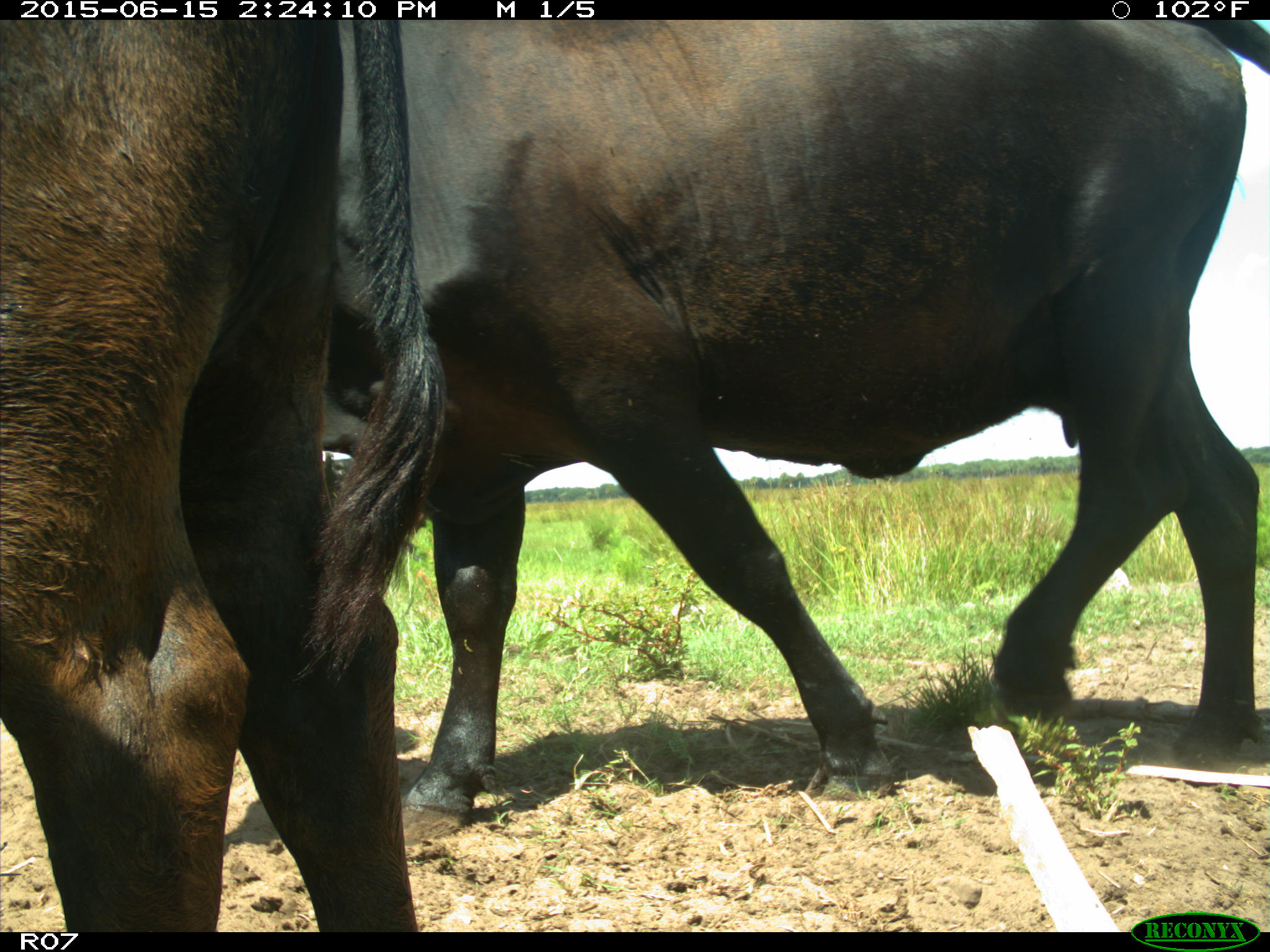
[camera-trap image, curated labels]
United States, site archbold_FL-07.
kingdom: Animalia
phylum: Chordata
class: Mammalia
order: Artiodactyla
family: Bovidae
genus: Bos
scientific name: Bos taurus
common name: domestic cow